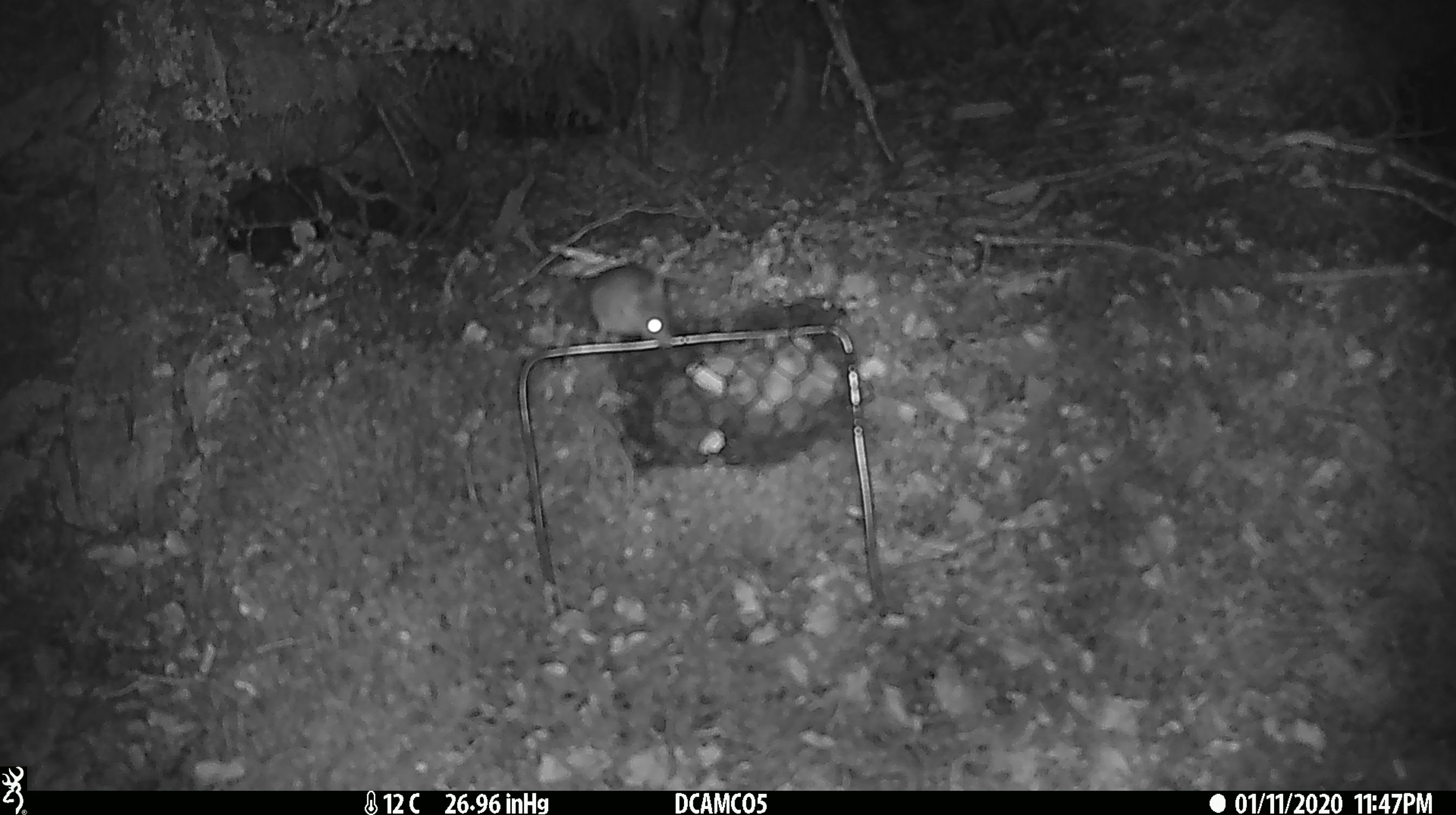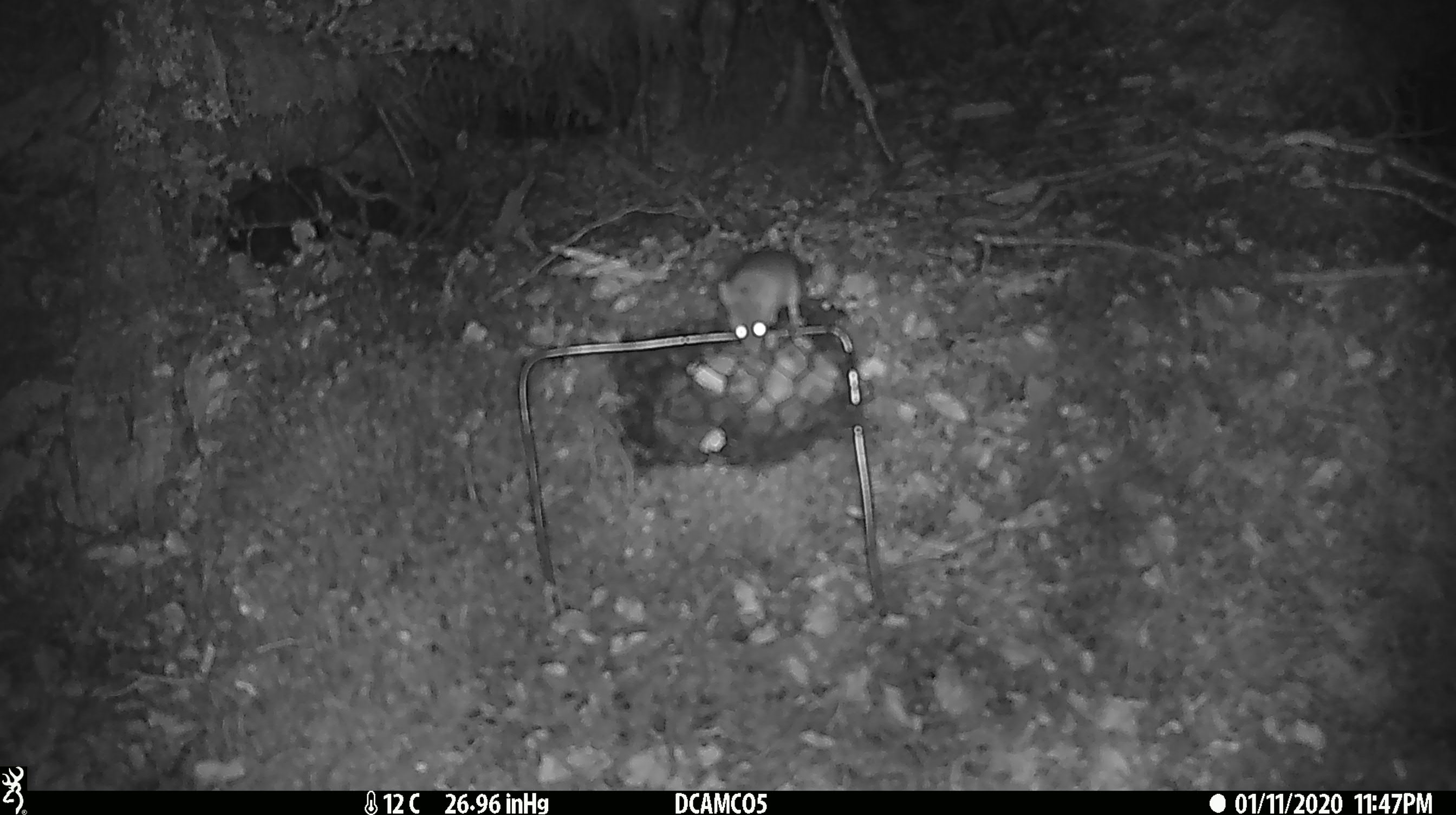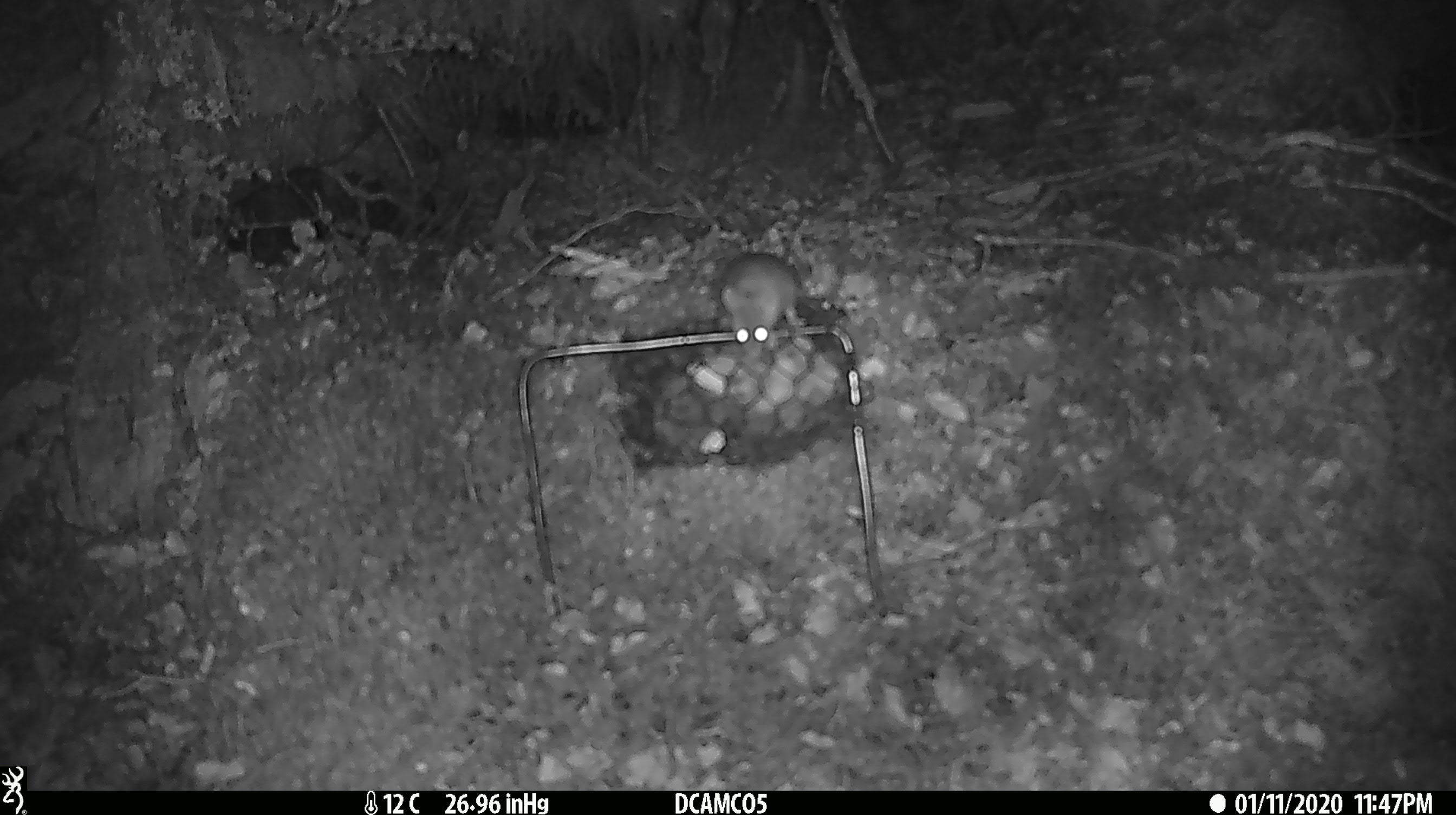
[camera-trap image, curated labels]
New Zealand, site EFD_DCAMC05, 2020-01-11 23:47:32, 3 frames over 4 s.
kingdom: Animalia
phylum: Chordata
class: Mammalia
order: Rodentia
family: Muridae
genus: Mus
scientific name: Mus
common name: mouse